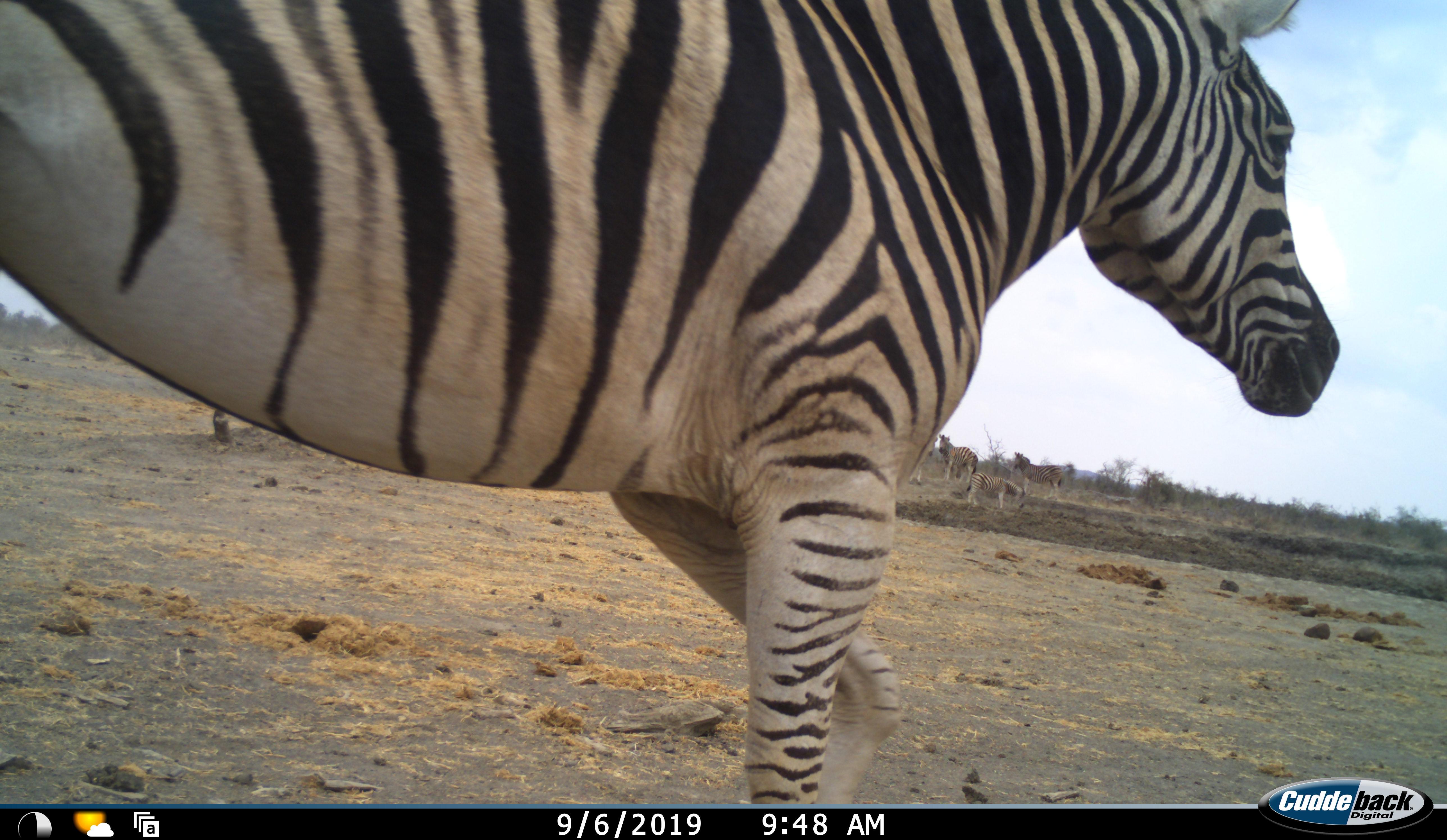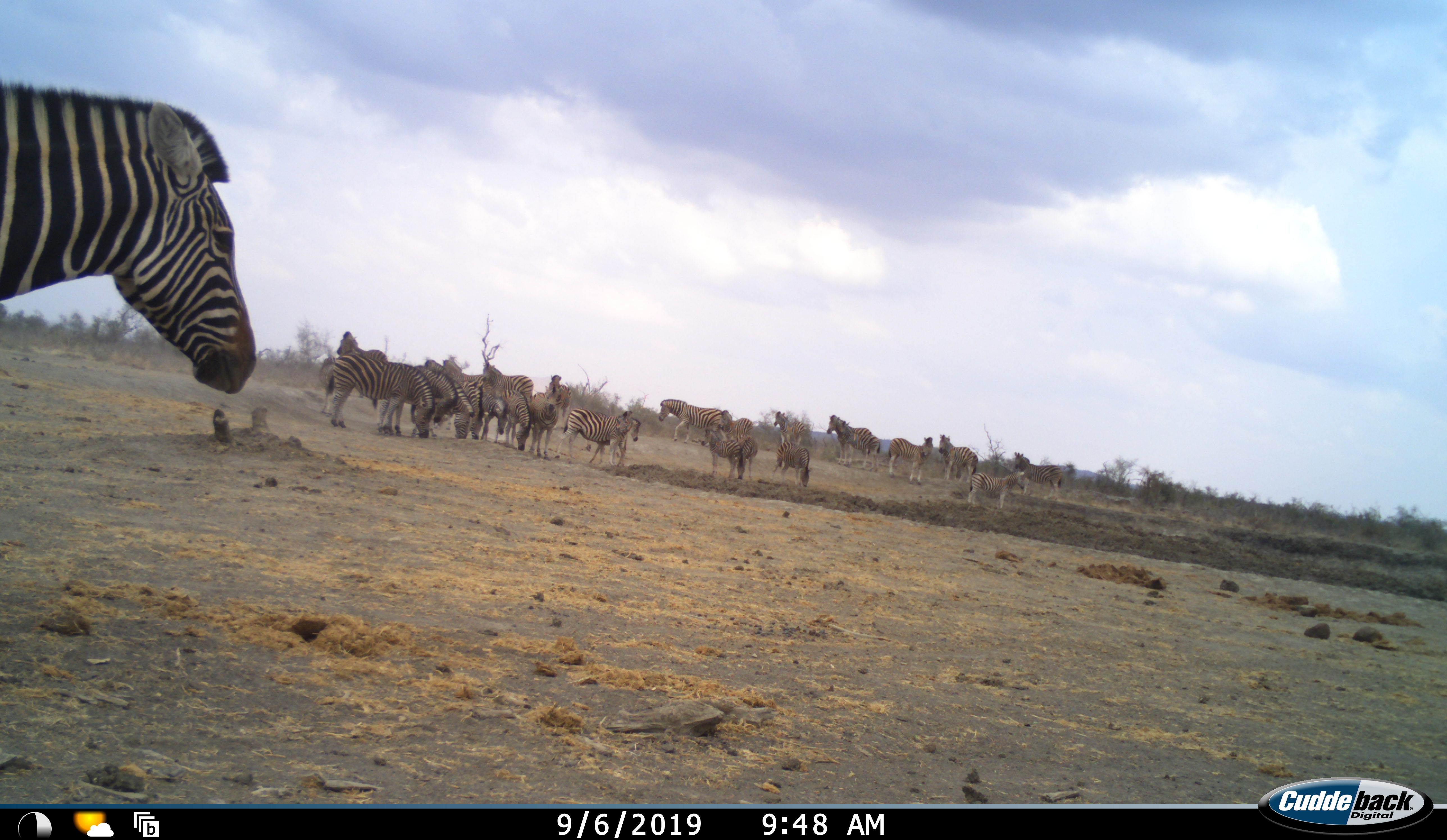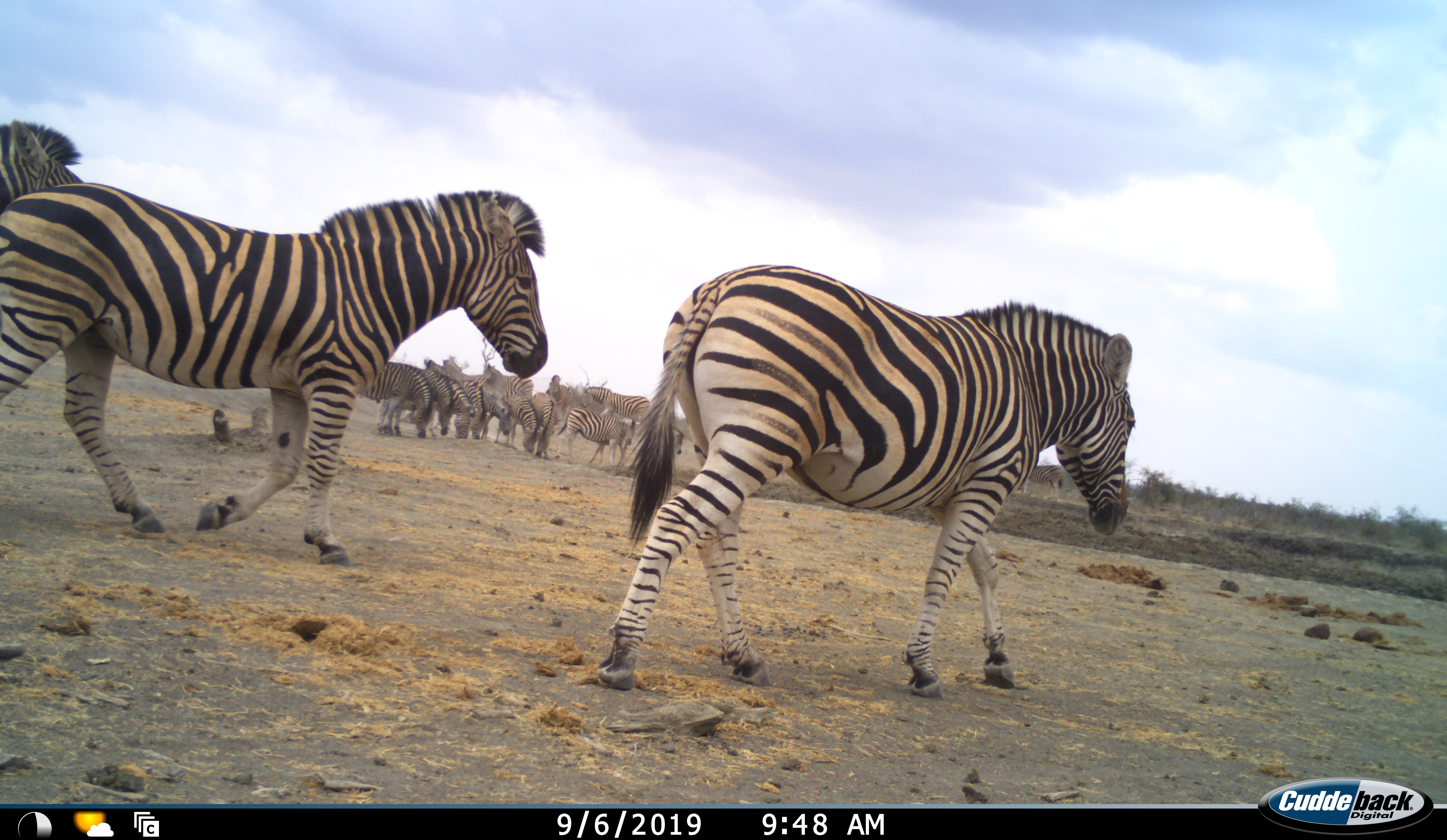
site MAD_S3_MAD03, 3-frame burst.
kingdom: Animalia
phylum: Chordata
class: Mammalia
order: Perissodactyla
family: Equidae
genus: Equus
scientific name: Equus quagga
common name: plains zebra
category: zebraplains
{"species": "zebraplains (plains zebra) (Equus quagga)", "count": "11-50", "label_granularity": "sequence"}